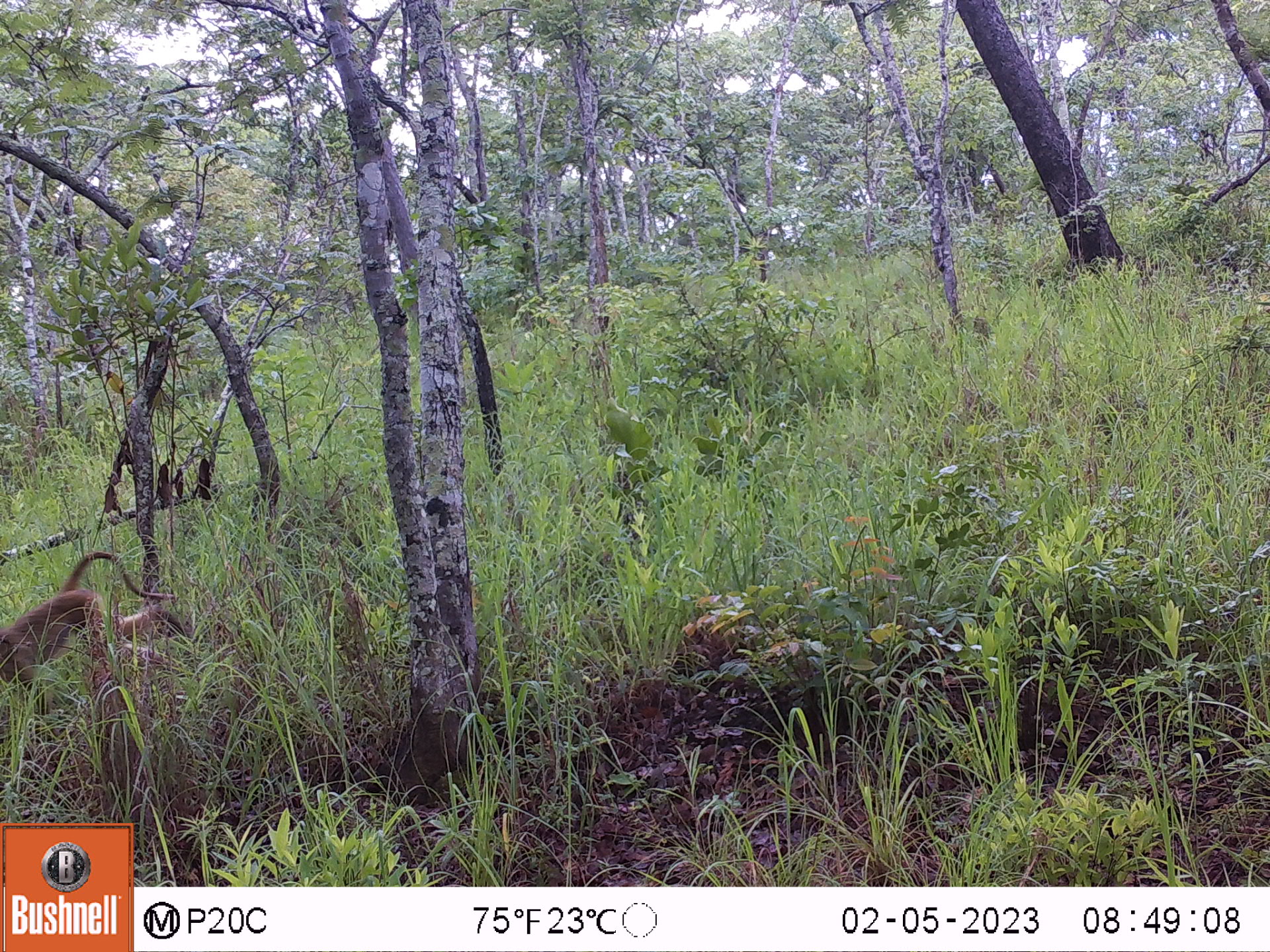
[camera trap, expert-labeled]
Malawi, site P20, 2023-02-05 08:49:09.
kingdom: Animalia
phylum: Chordata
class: Mammalia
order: Primates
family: Cercopithecidae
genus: Papio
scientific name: Papio cynocephalus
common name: yellow baboon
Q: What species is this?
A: Yellow baboon (Papio cynocephalus).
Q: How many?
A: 1.